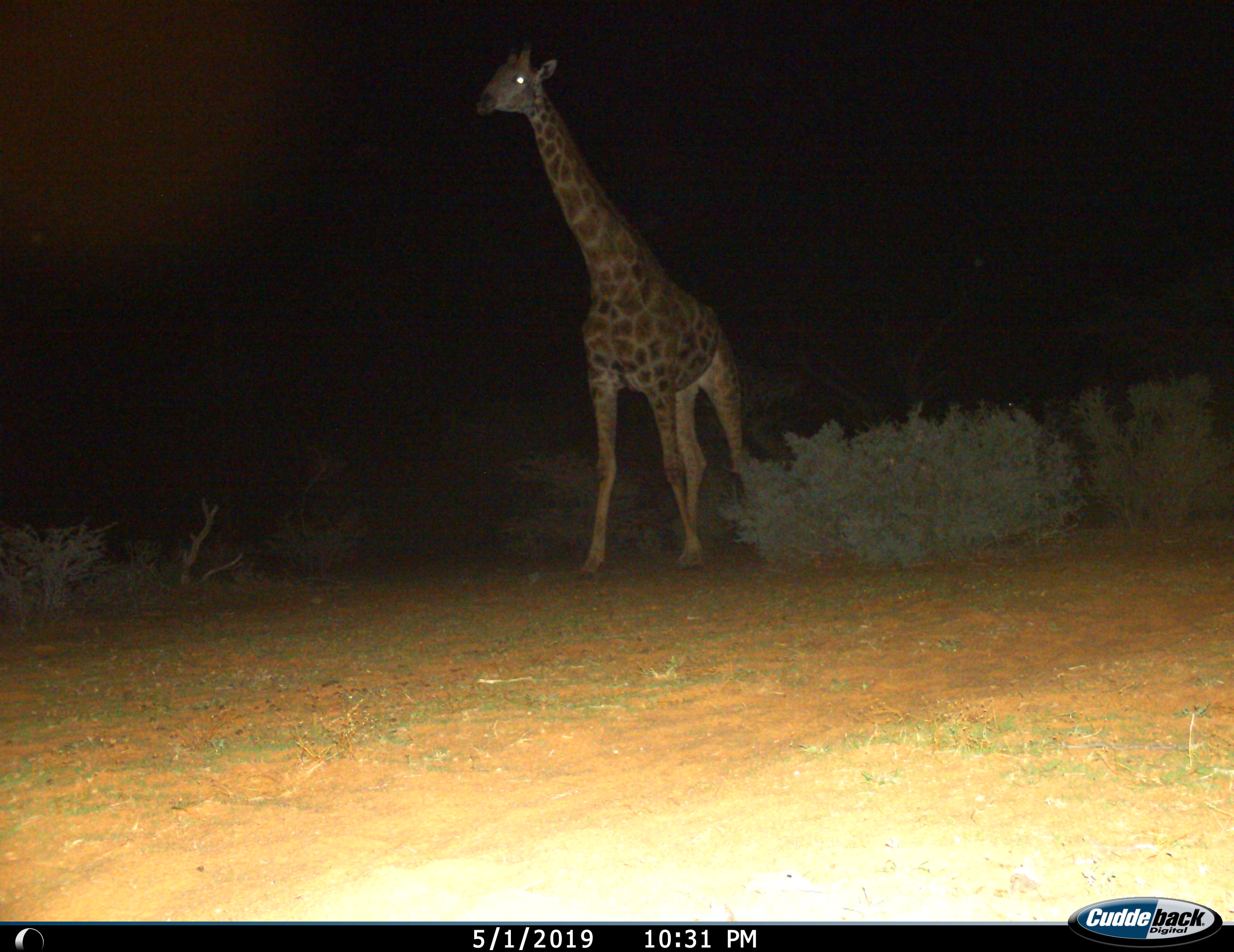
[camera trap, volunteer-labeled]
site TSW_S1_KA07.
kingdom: Animalia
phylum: Chordata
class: Mammalia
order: Artiodactyla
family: Giraffidae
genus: Giraffa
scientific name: Giraffa camelopardalis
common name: giraffe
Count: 1.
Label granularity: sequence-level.